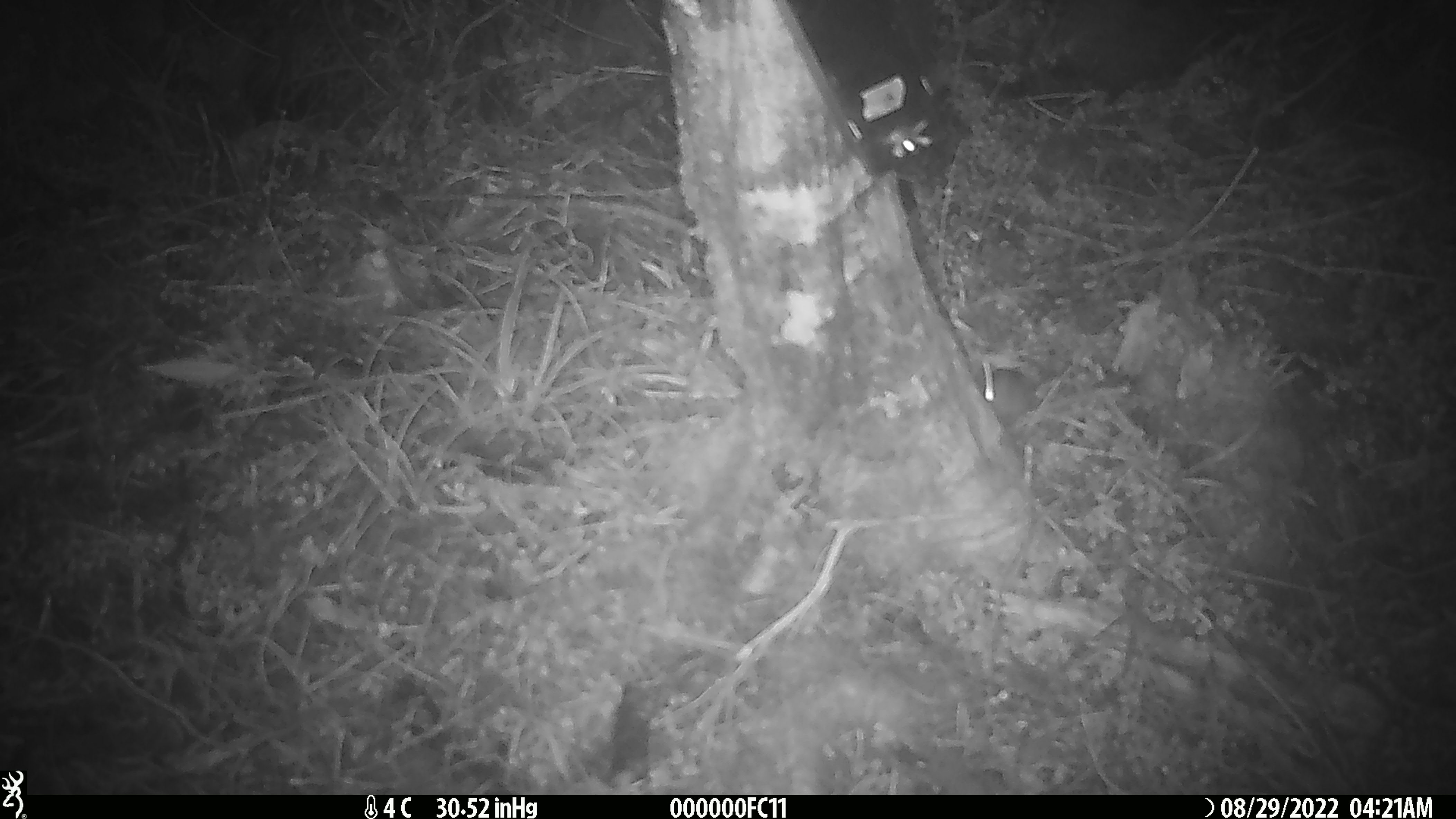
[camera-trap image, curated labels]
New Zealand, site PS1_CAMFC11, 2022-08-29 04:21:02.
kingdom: Animalia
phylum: Chordata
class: Mammalia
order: Rodentia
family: Muridae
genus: Mus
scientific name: Mus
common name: mouse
Mouse (Mus).